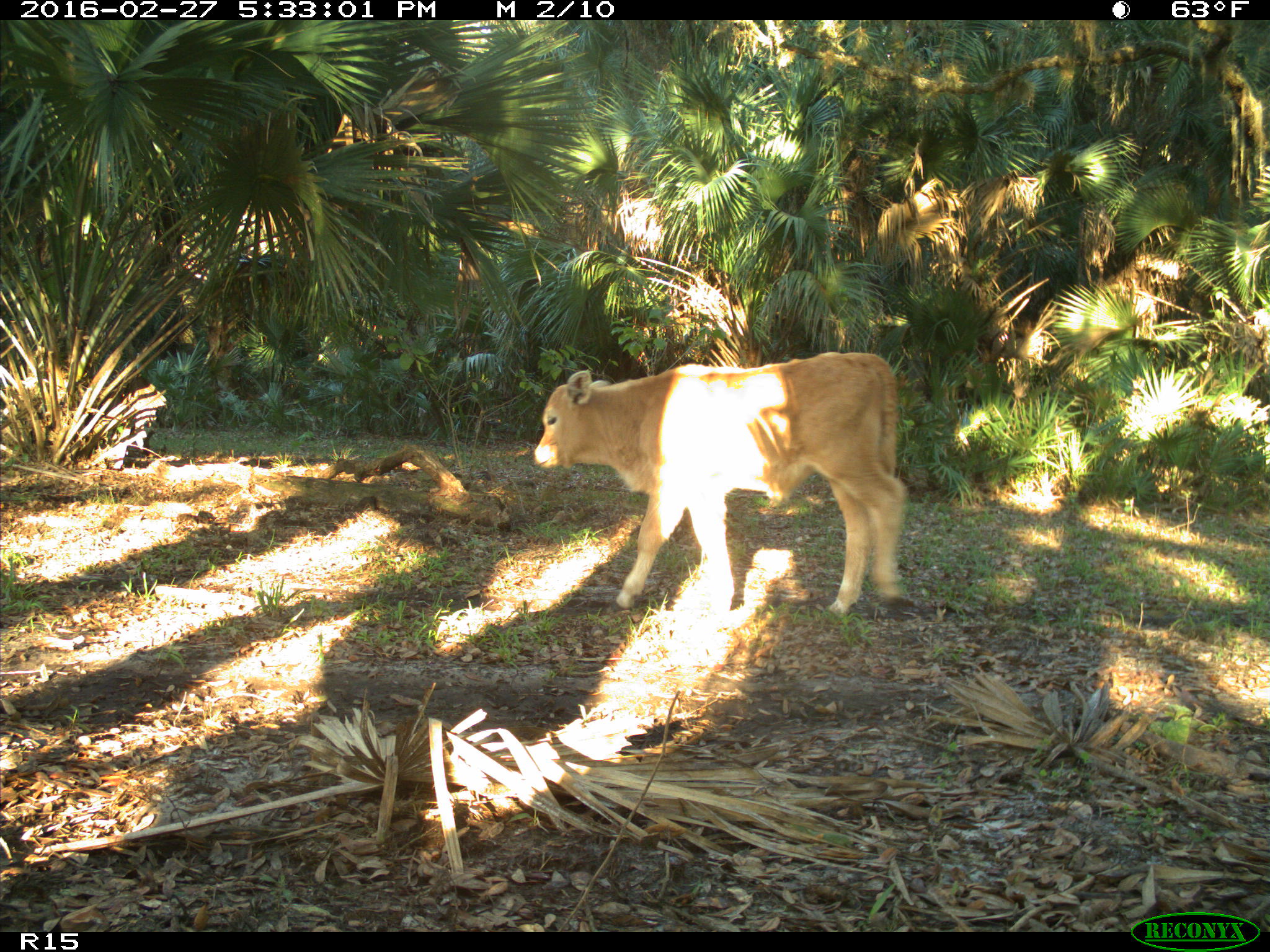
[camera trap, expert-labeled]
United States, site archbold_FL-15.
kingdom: Animalia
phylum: Chordata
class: Mammalia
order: Artiodactyla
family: Bovidae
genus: Bos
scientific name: Bos taurus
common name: domestic cow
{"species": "Bos taurus (domestic cow)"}